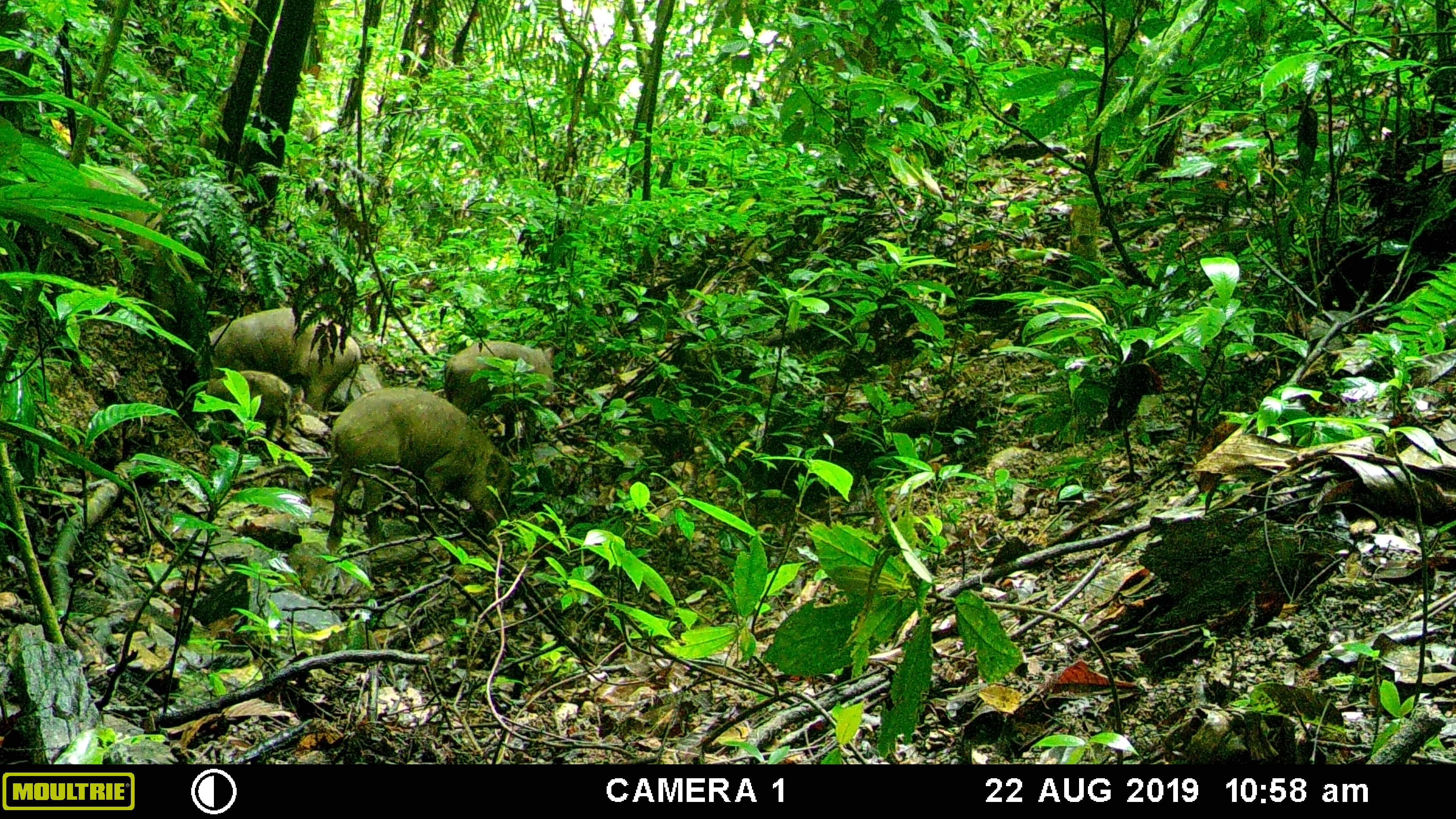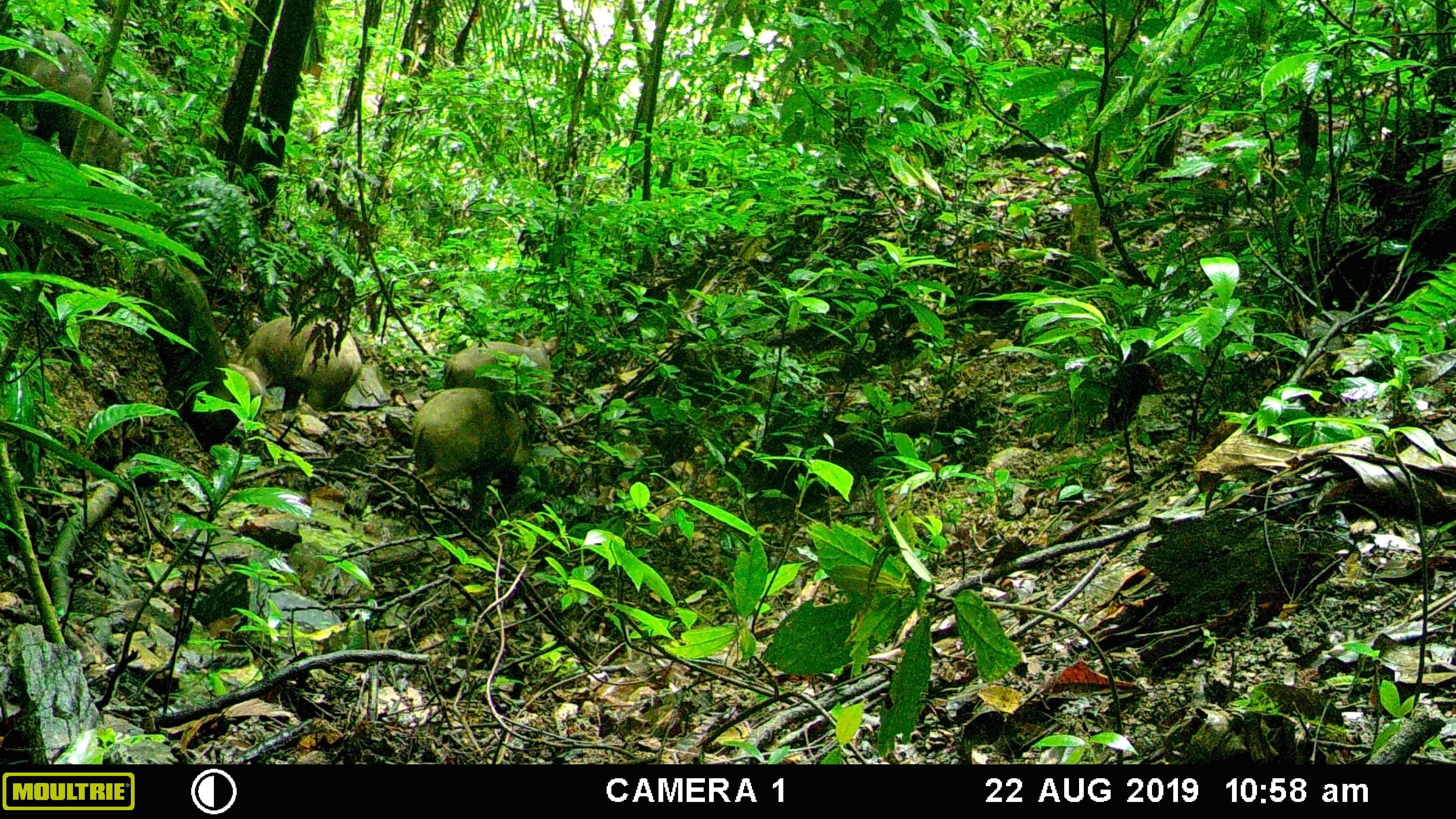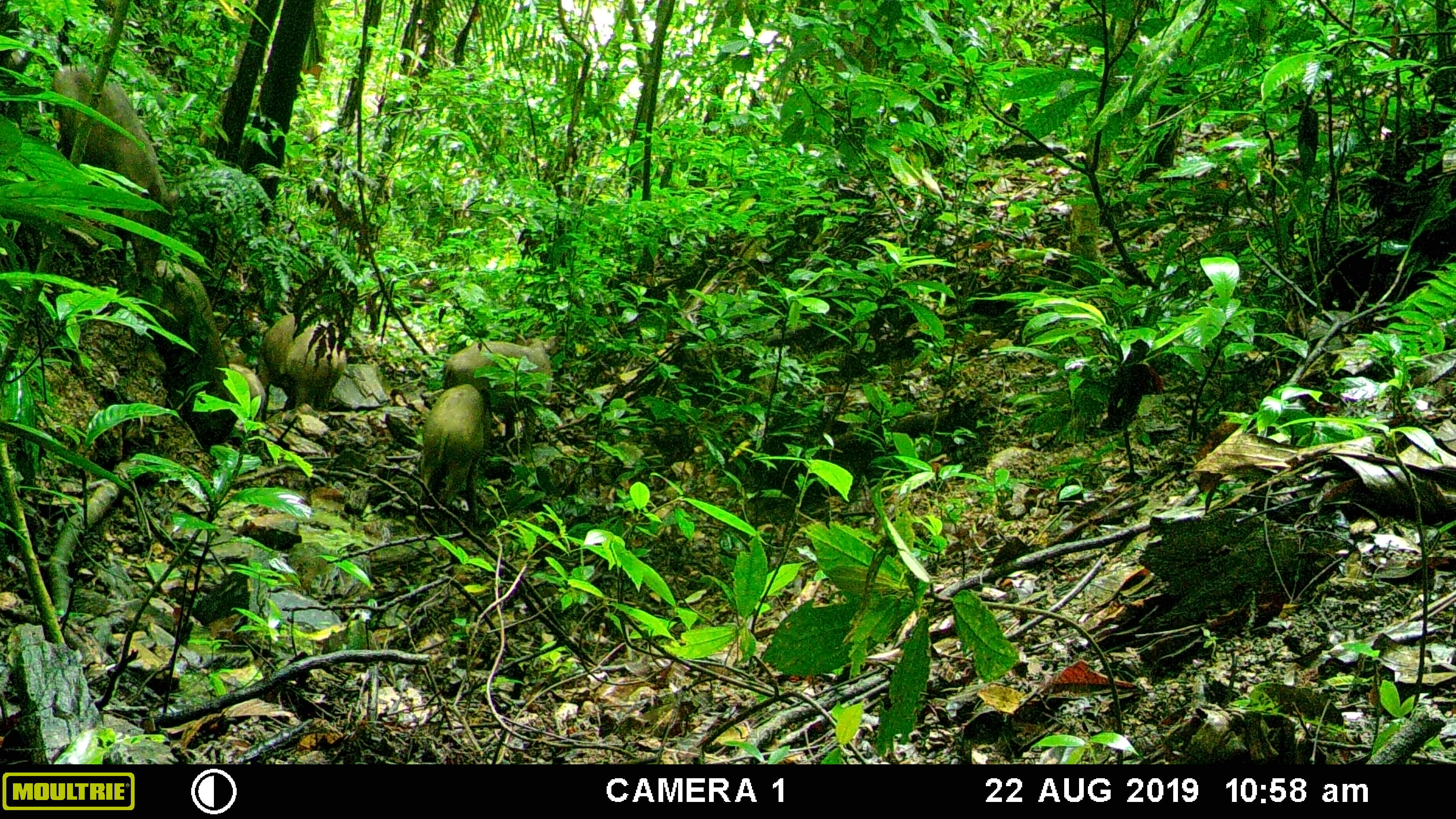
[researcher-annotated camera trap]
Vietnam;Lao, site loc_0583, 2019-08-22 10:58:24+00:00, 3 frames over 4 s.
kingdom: Animalia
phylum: Chordata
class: Mammalia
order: Artiodactyla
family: Suidae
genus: Sus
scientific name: Sus scrofa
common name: eurasian wild pig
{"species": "eurasian wild pig (Sus scrofa)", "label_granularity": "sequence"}